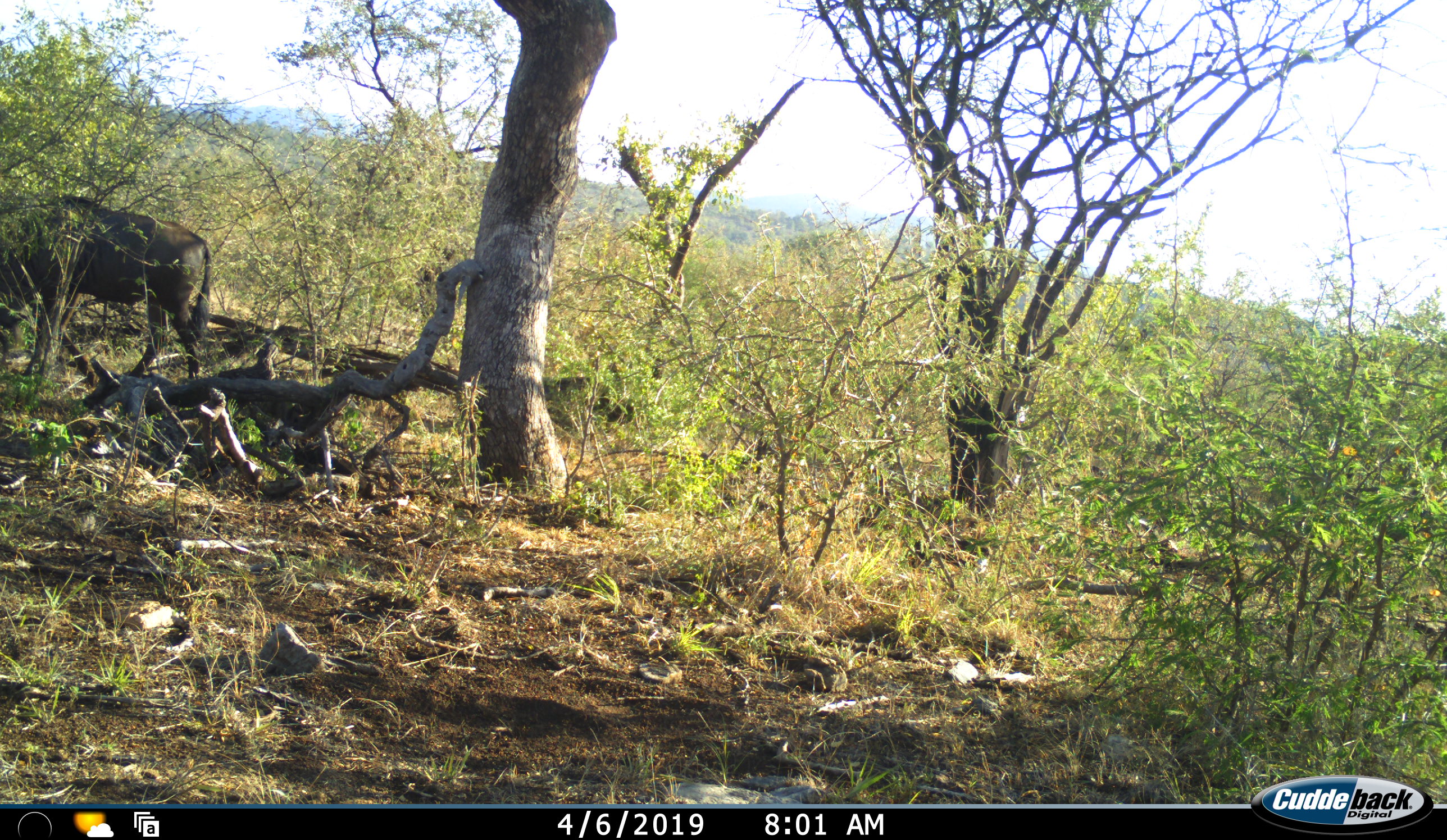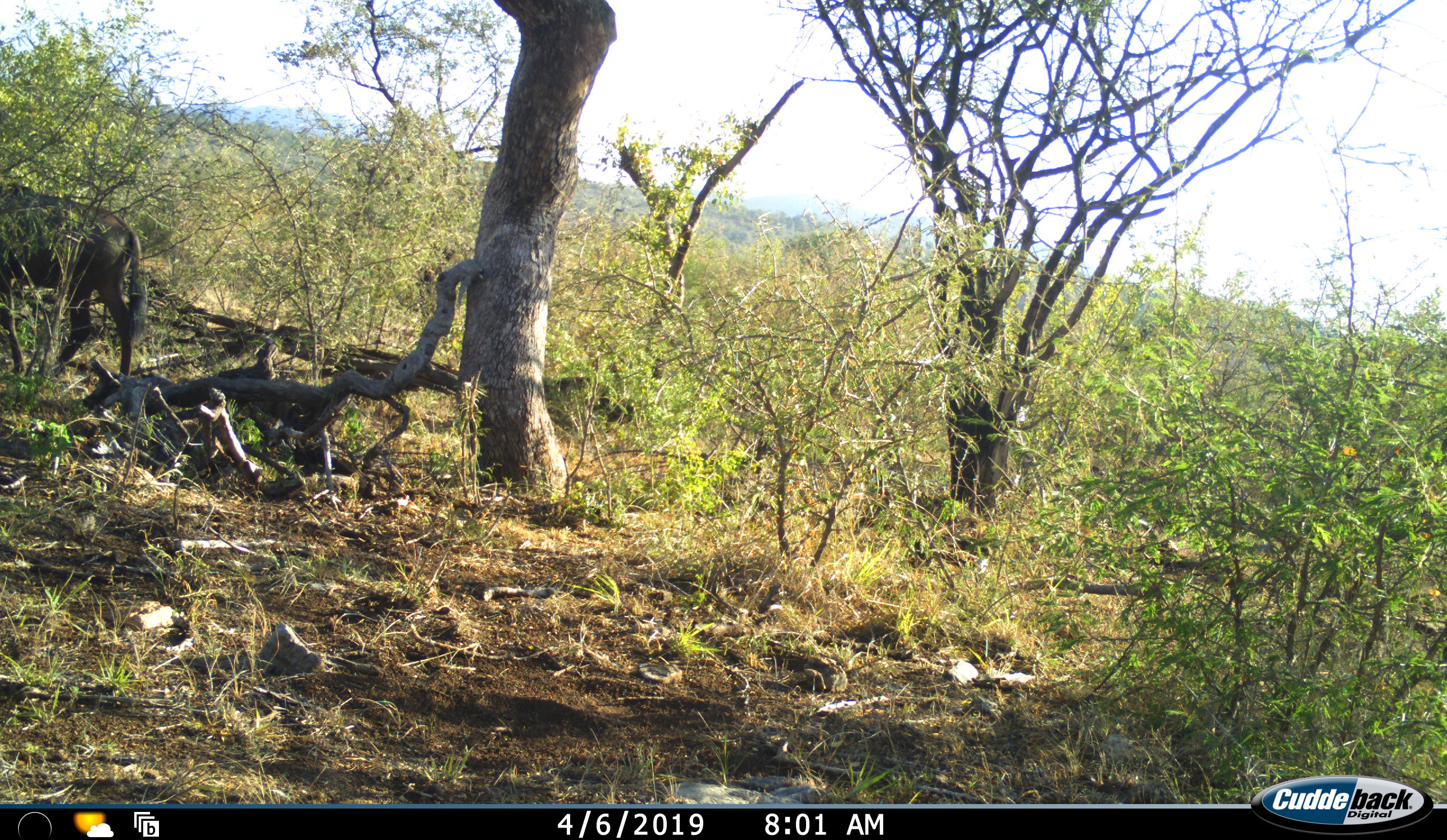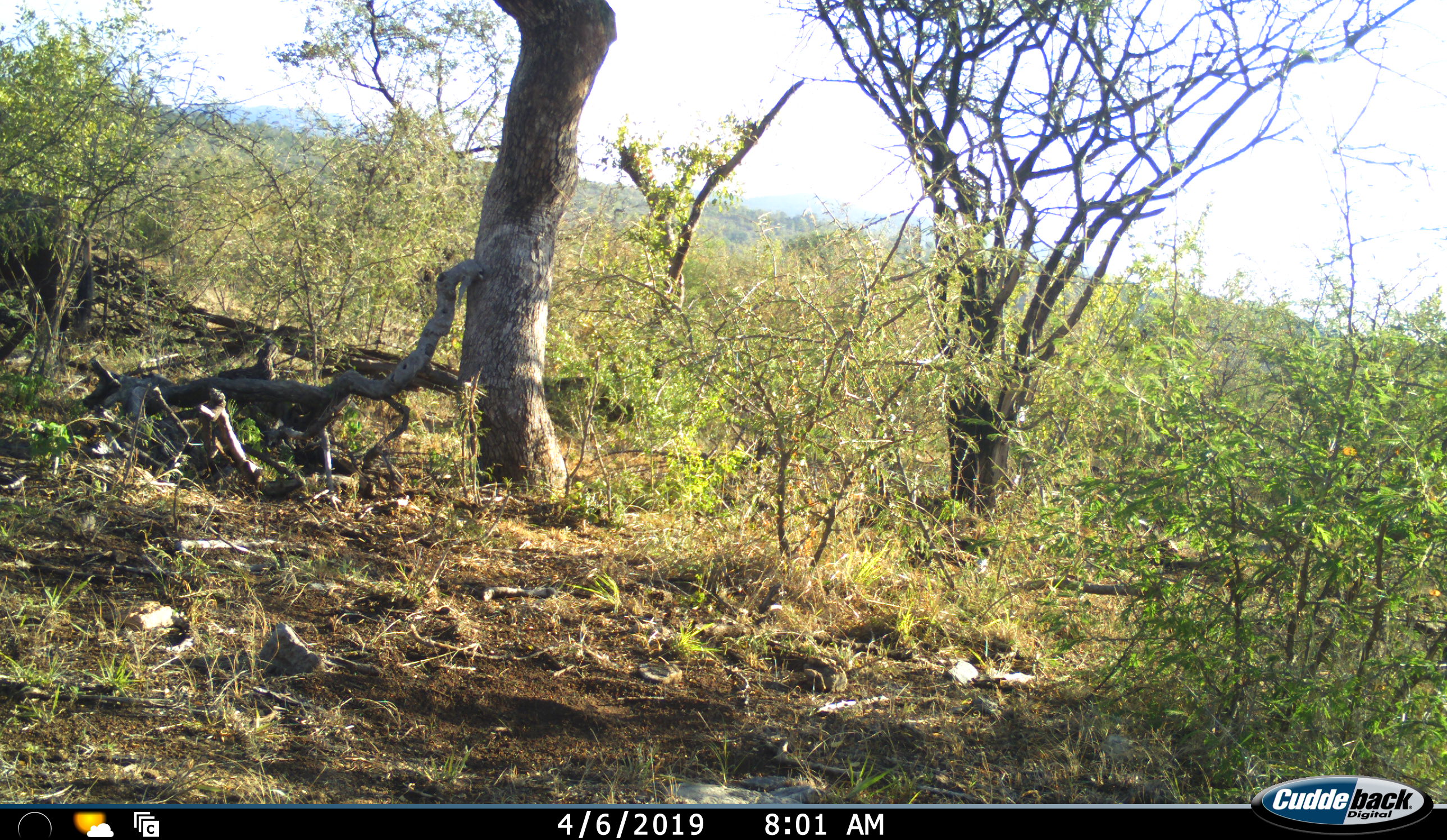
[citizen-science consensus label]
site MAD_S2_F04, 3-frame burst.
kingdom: Animalia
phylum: Chordata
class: Mammalia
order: Artiodactyla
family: Bovidae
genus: Connochaetes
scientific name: Connochaetes taurinus taurinus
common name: blue wildebeest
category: wildebeestblue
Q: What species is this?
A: Wildebeestblue (blue wildebeest) (Connochaetes taurinus taurinus).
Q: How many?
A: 1.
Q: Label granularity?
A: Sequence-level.